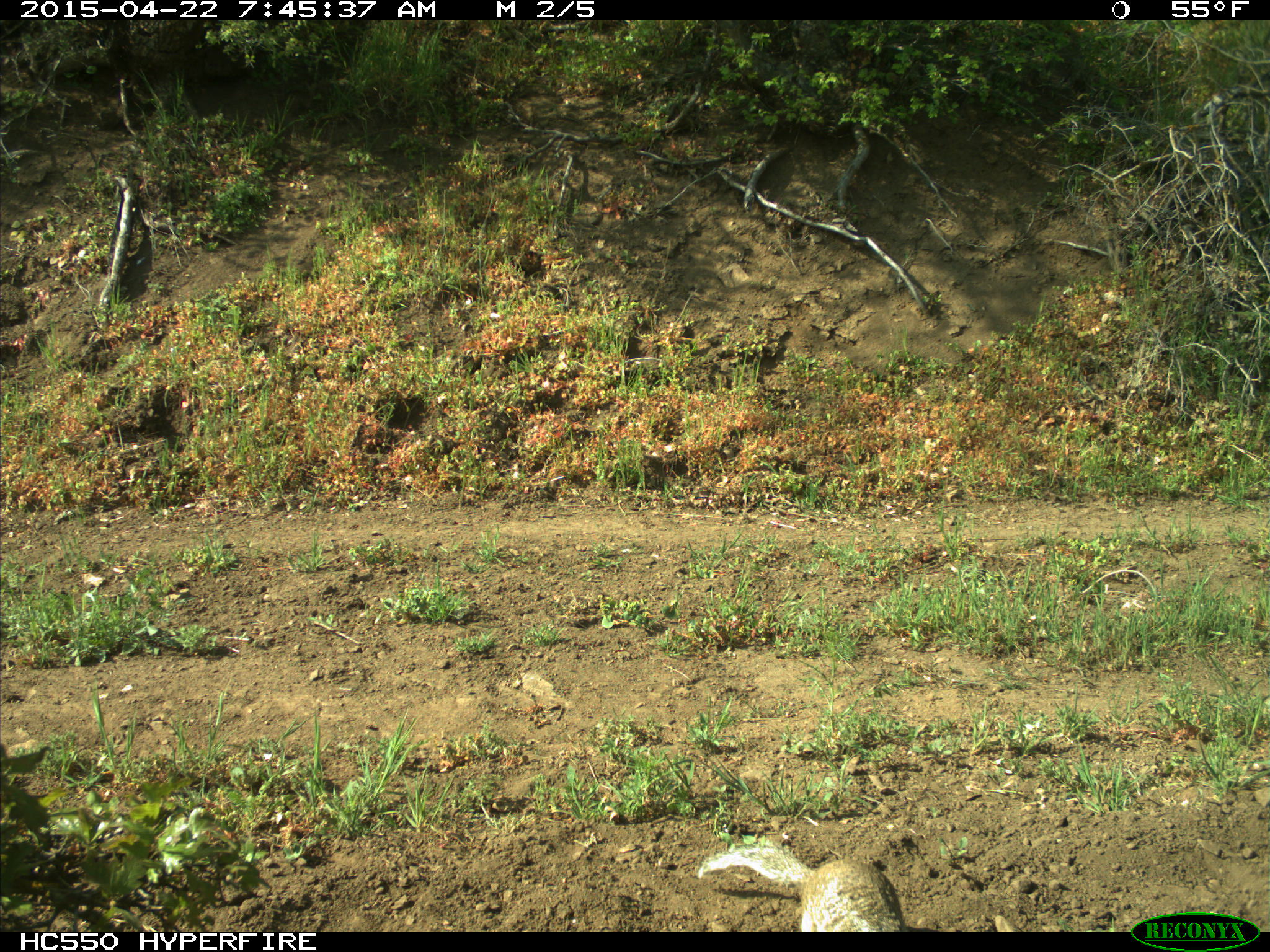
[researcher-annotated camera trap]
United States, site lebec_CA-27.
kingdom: Animalia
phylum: Chordata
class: Mammalia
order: Rodentia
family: Sciuridae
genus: Otospermophilus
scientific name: Otospermophilus beecheyi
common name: california ground squirrel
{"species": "Otospermophilus beecheyi (california ground squirrel)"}